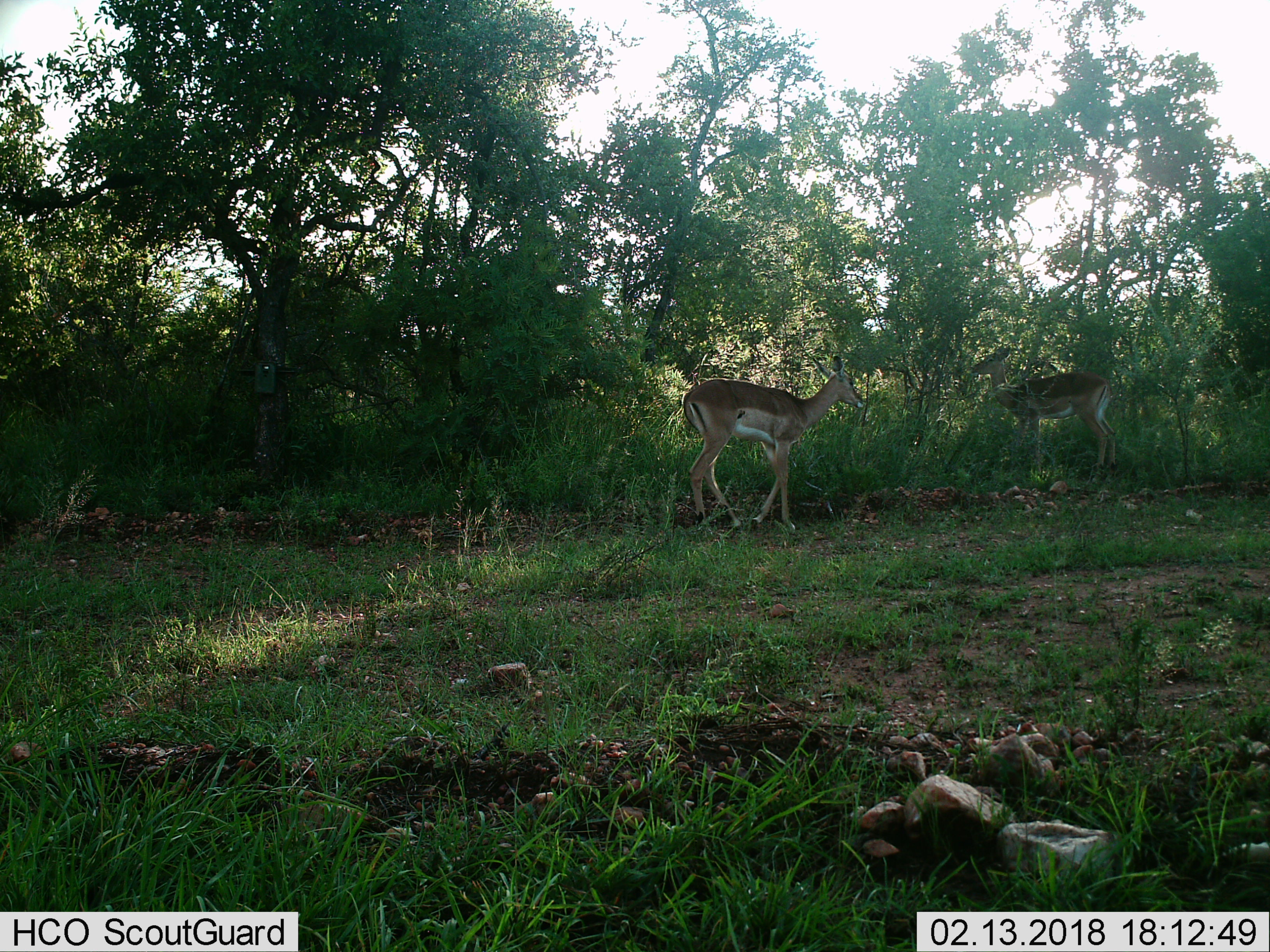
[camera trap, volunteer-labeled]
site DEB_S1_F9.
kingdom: Animalia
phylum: Chordata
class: Mammalia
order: Artiodactyla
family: Bovidae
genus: Aepyceros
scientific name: Aepyceros melampus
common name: impala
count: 2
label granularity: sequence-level